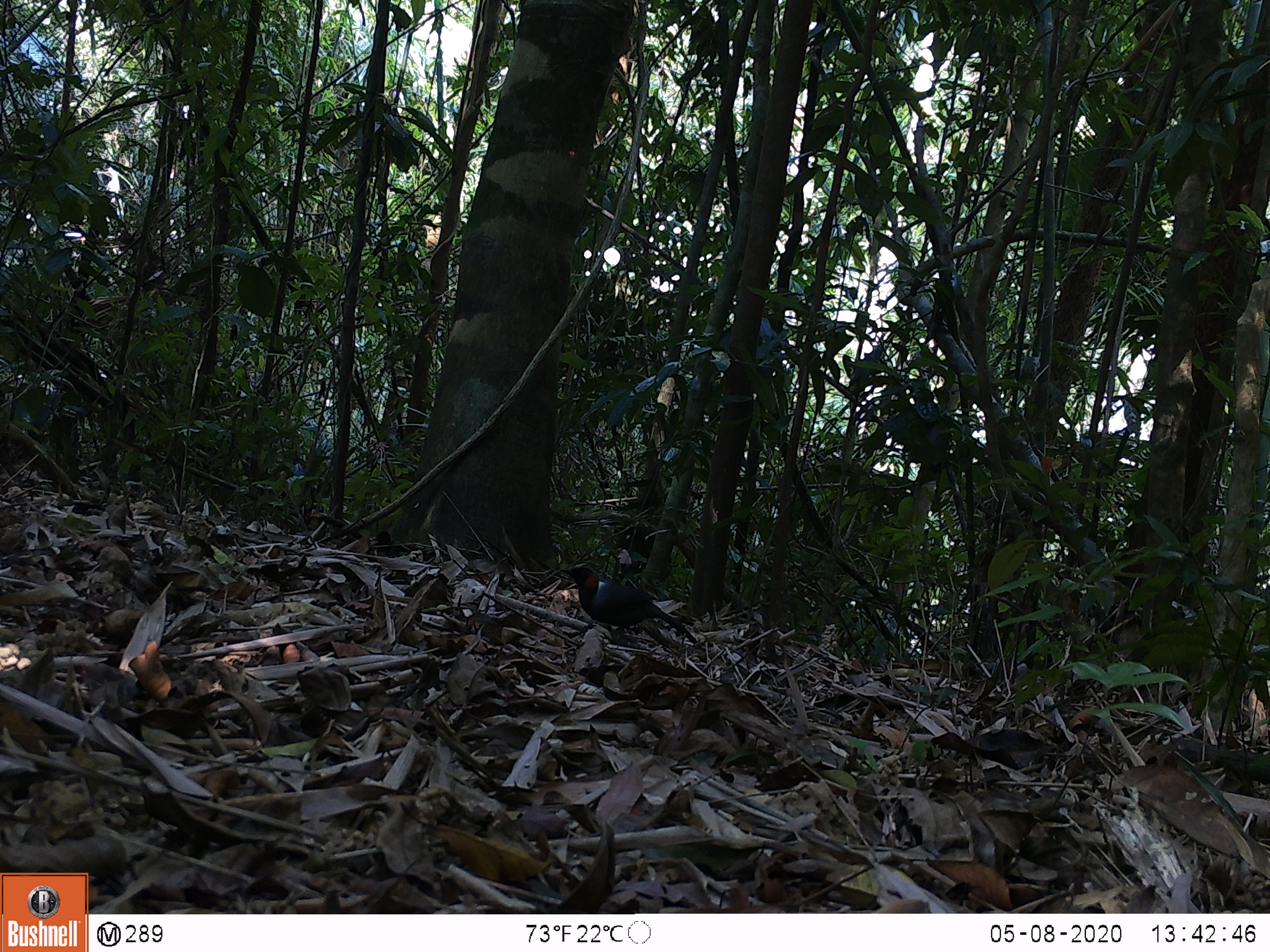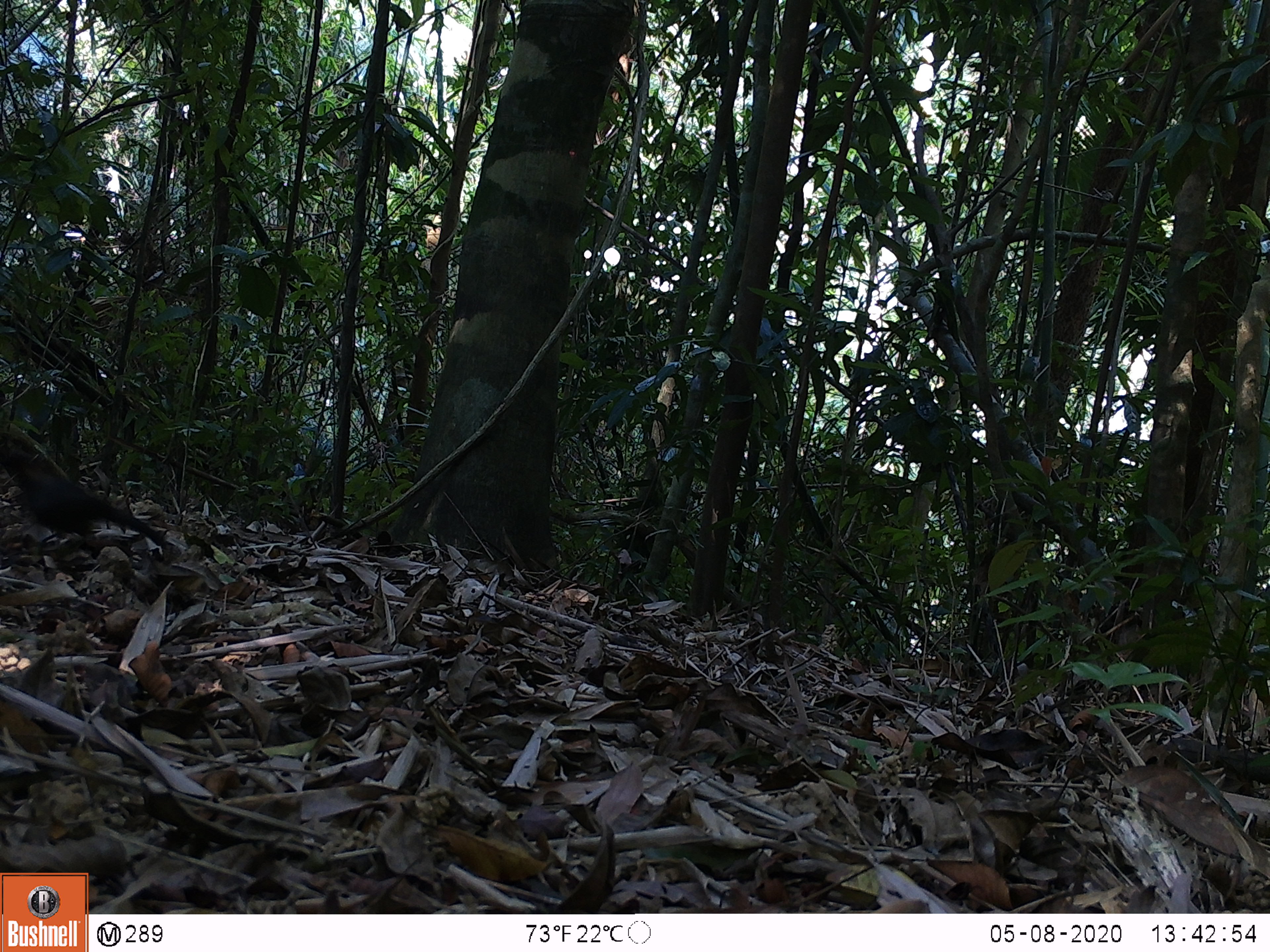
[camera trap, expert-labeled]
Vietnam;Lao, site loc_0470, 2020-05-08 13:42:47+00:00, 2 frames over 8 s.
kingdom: Animalia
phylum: Chordata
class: Aves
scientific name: Aves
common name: bird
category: unidentified bird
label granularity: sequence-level